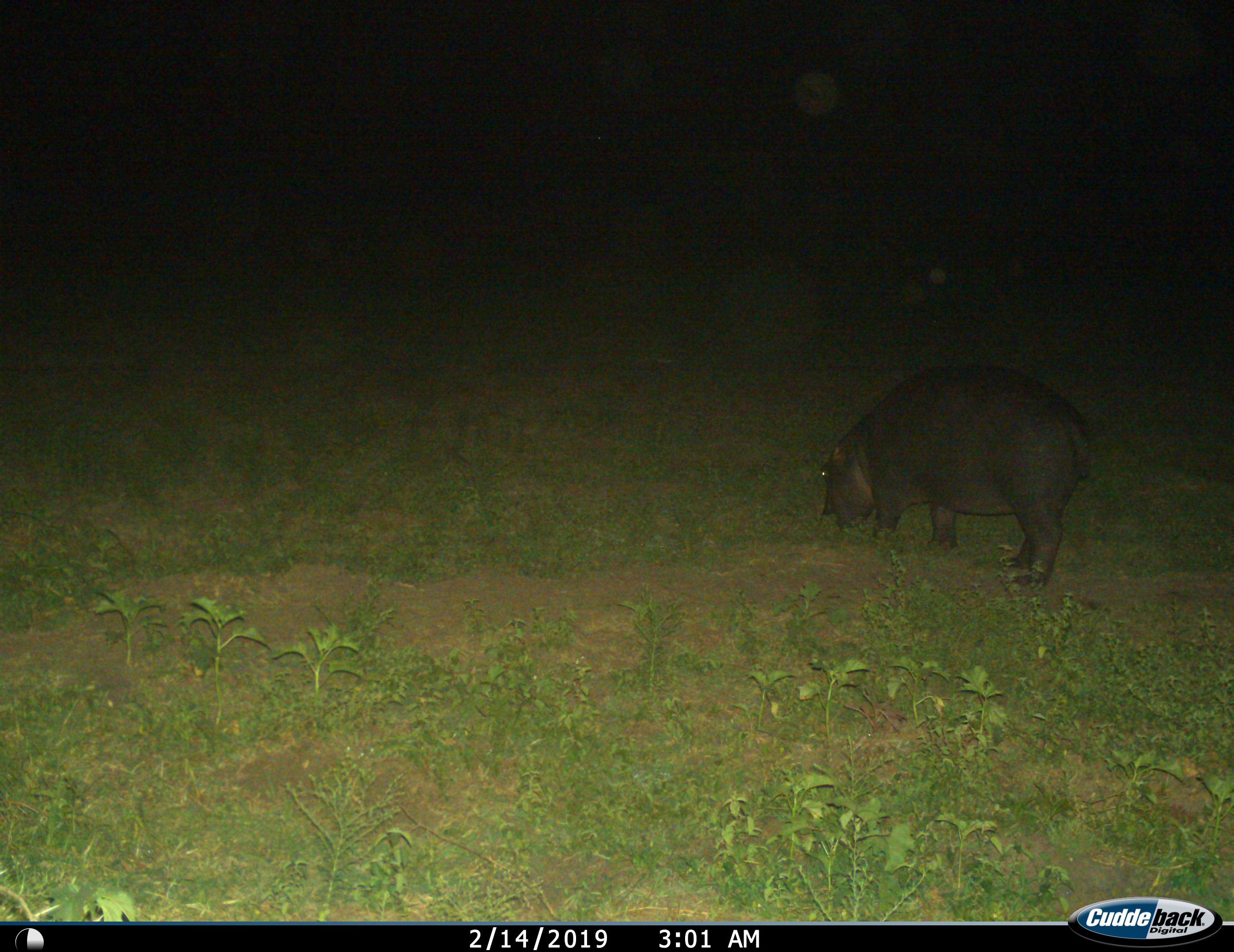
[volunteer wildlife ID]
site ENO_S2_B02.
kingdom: Animalia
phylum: Chordata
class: Mammalia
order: Artiodactyla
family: Hippopotamidae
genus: Hippopotamus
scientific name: Hippopotamus amphibius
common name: hippopotamus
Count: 1.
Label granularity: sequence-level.